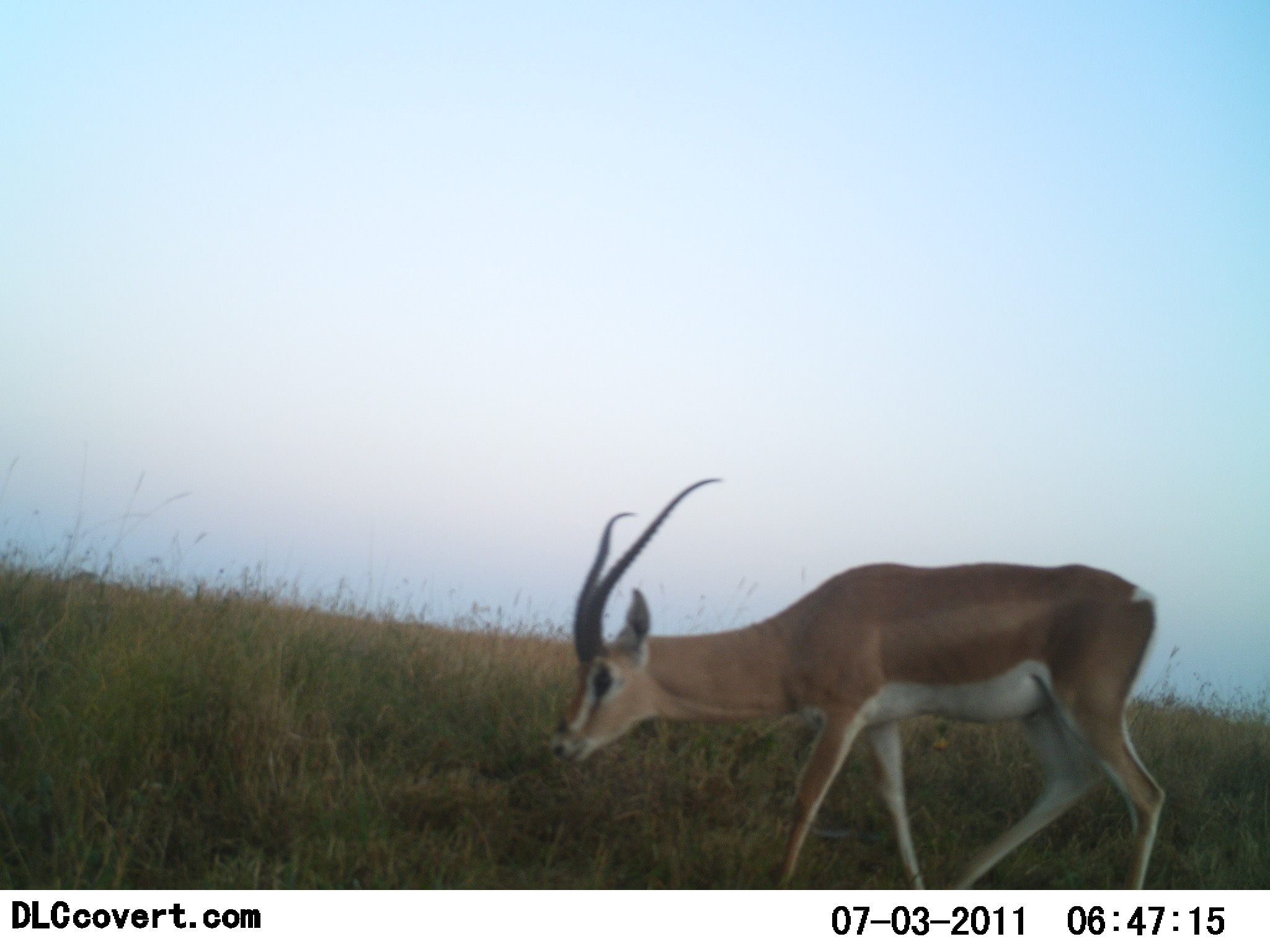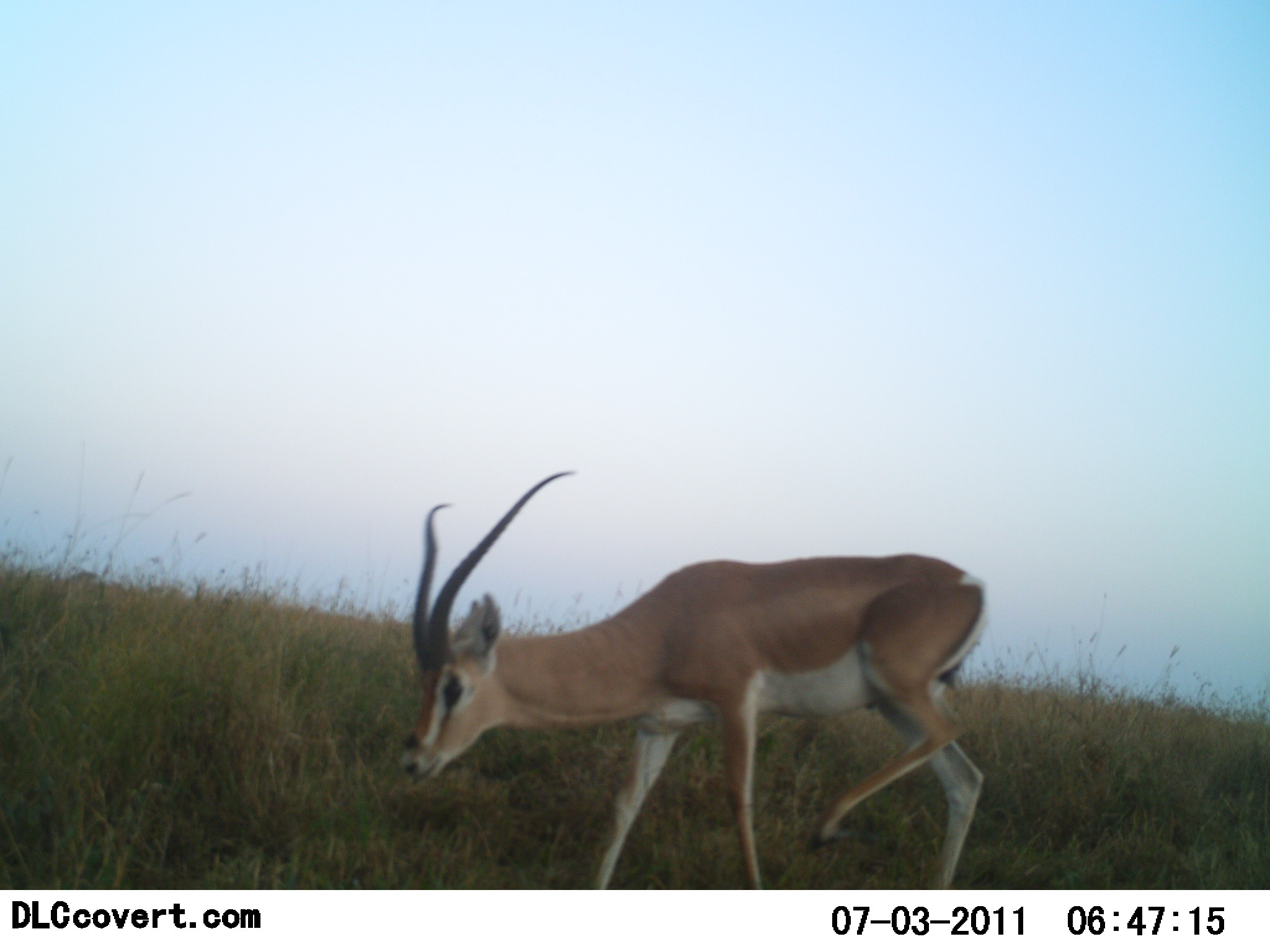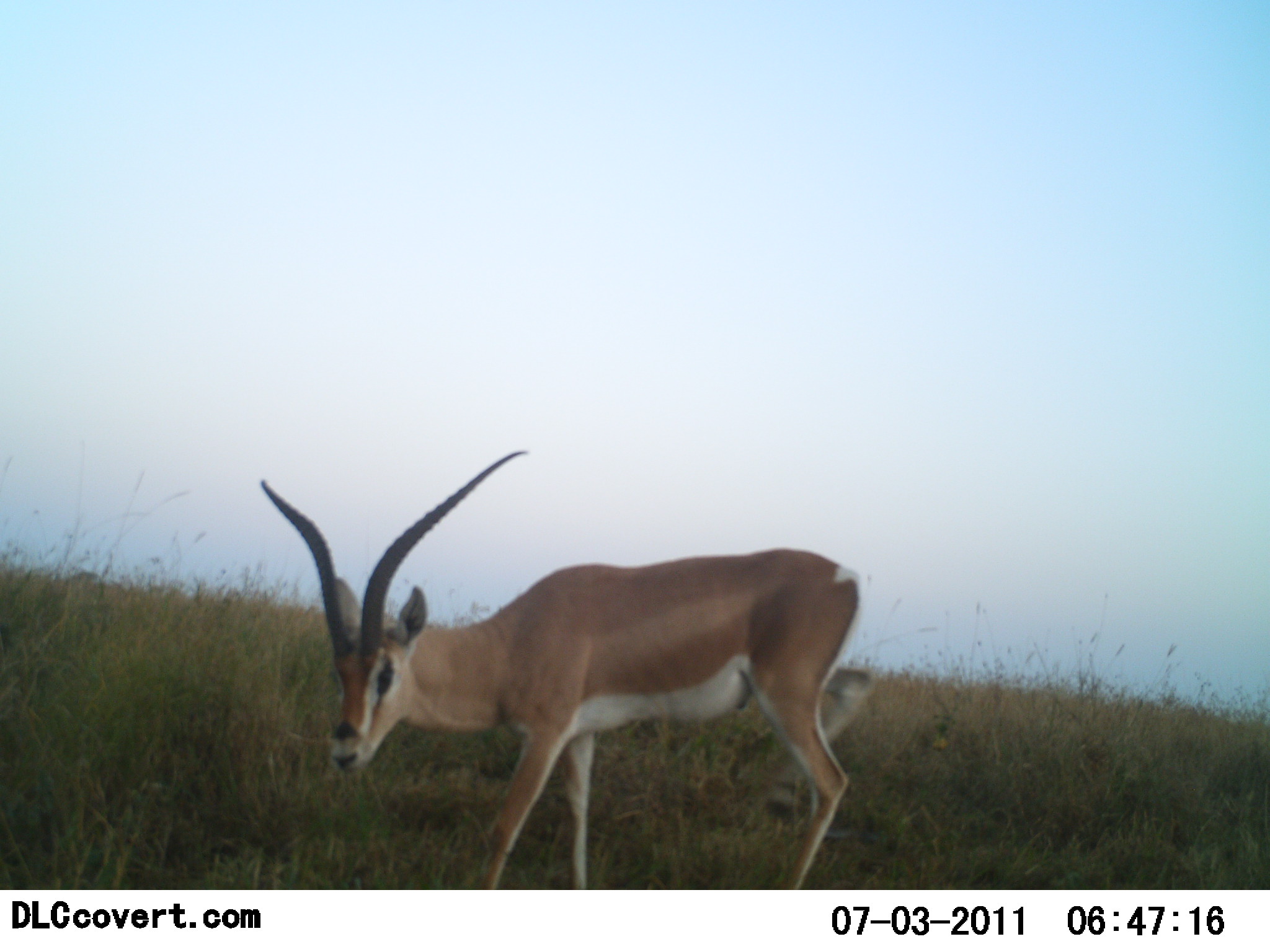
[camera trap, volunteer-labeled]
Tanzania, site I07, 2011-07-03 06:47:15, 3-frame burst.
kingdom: Animalia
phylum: Chordata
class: Mammalia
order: Artiodactyla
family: Bovidae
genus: Nanger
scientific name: Nanger granti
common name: grant's gazelle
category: gazellegrants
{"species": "gazellegrants (grant's gazelle) (Nanger granti)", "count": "1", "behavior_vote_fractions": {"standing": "18%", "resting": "0%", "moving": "82%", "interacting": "0%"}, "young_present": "0%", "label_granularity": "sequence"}